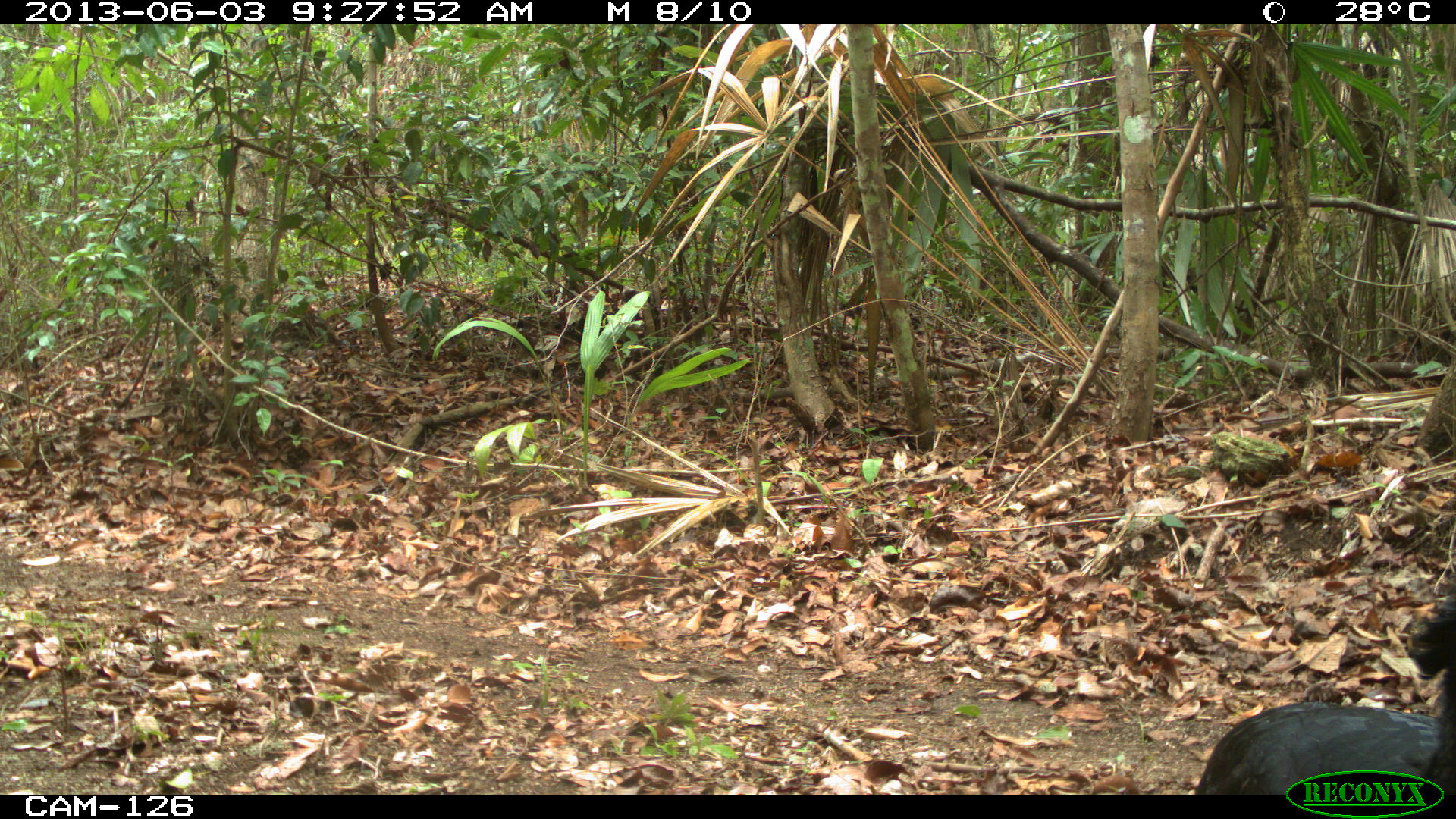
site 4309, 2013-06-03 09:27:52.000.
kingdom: Animalia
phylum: Chordata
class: Aves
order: Galliformes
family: Cracidae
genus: Crax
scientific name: Crax rubra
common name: great curassow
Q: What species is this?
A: Crax rubra (great curassow).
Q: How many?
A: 1.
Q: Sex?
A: Male.